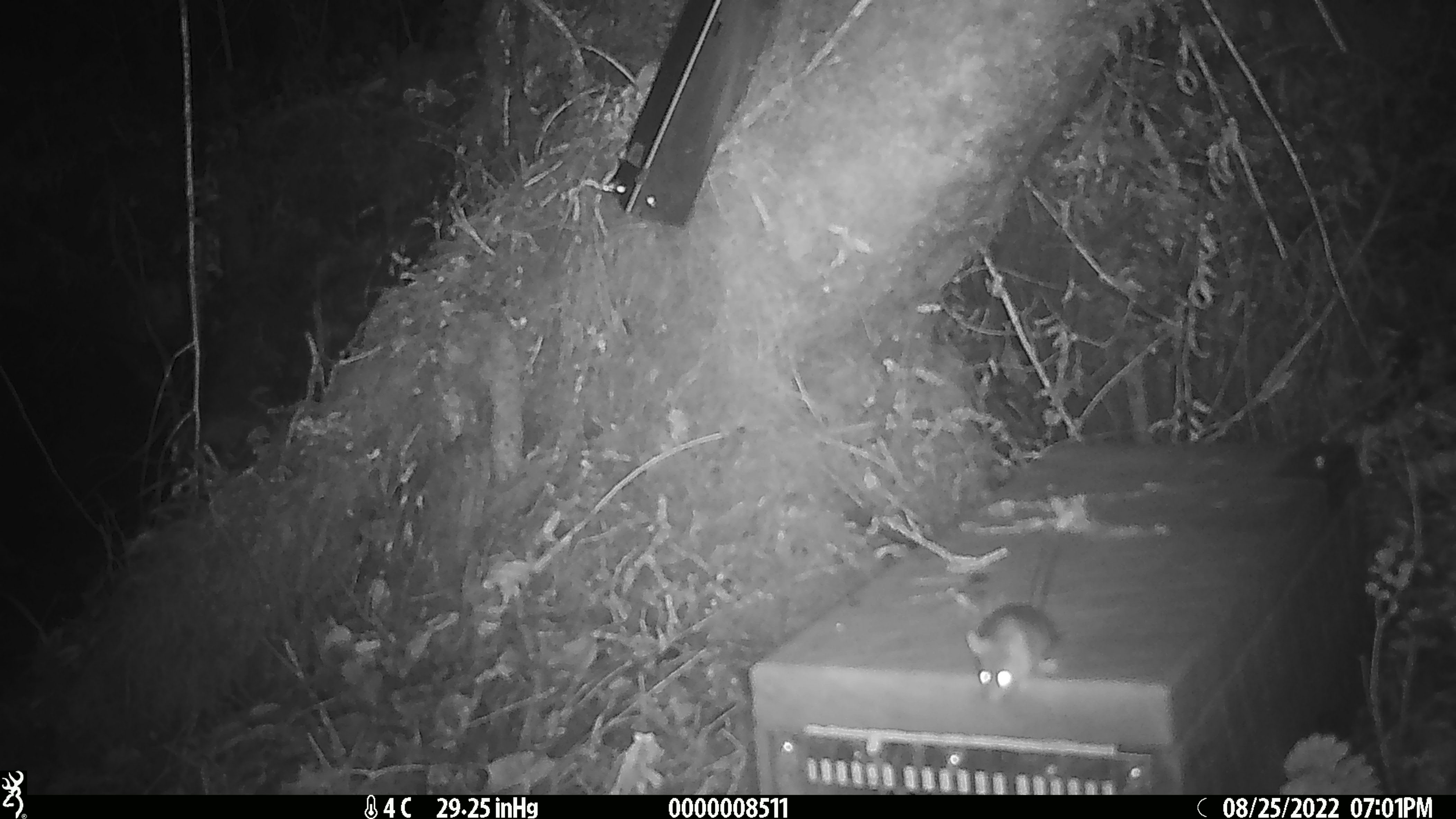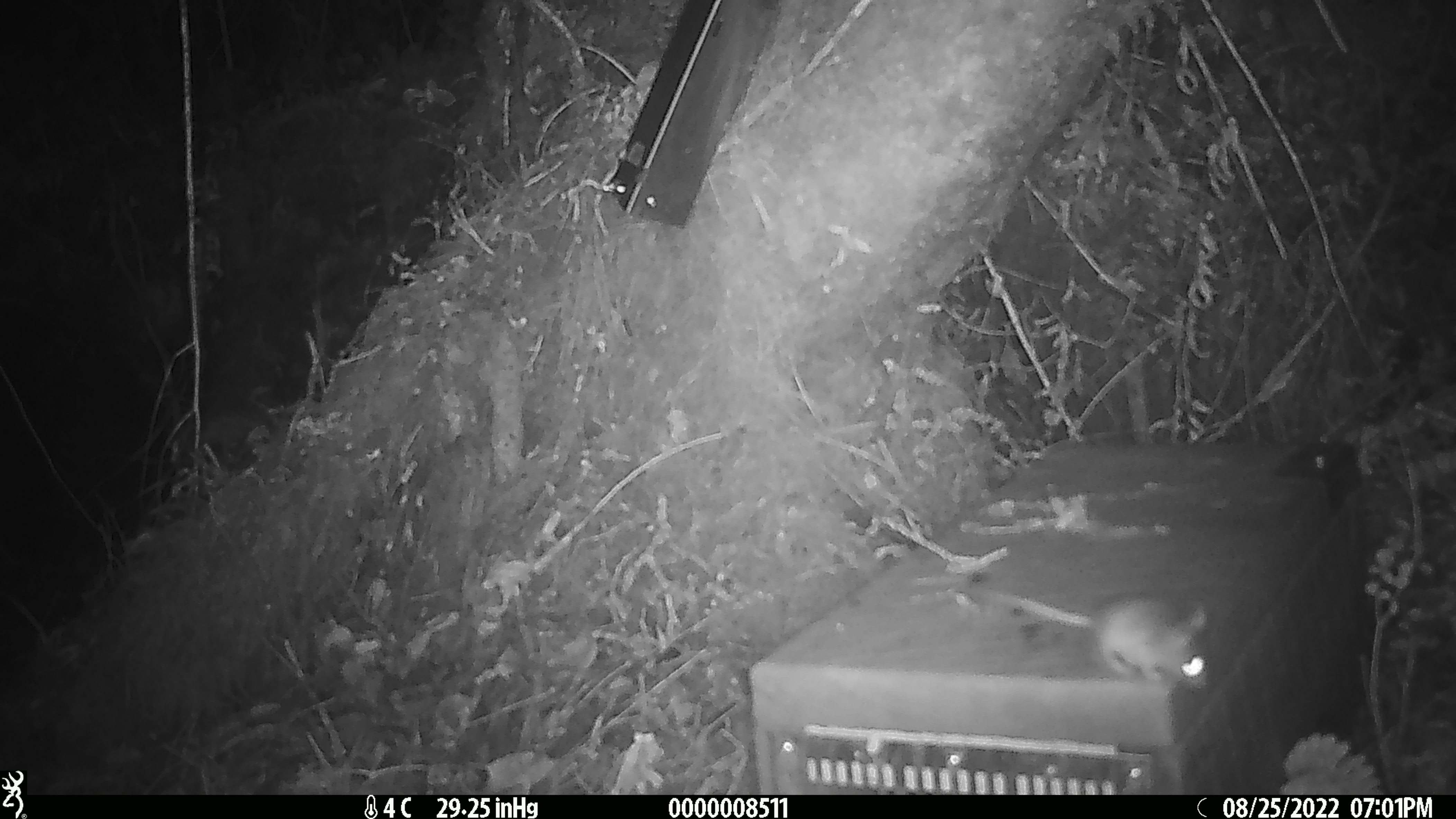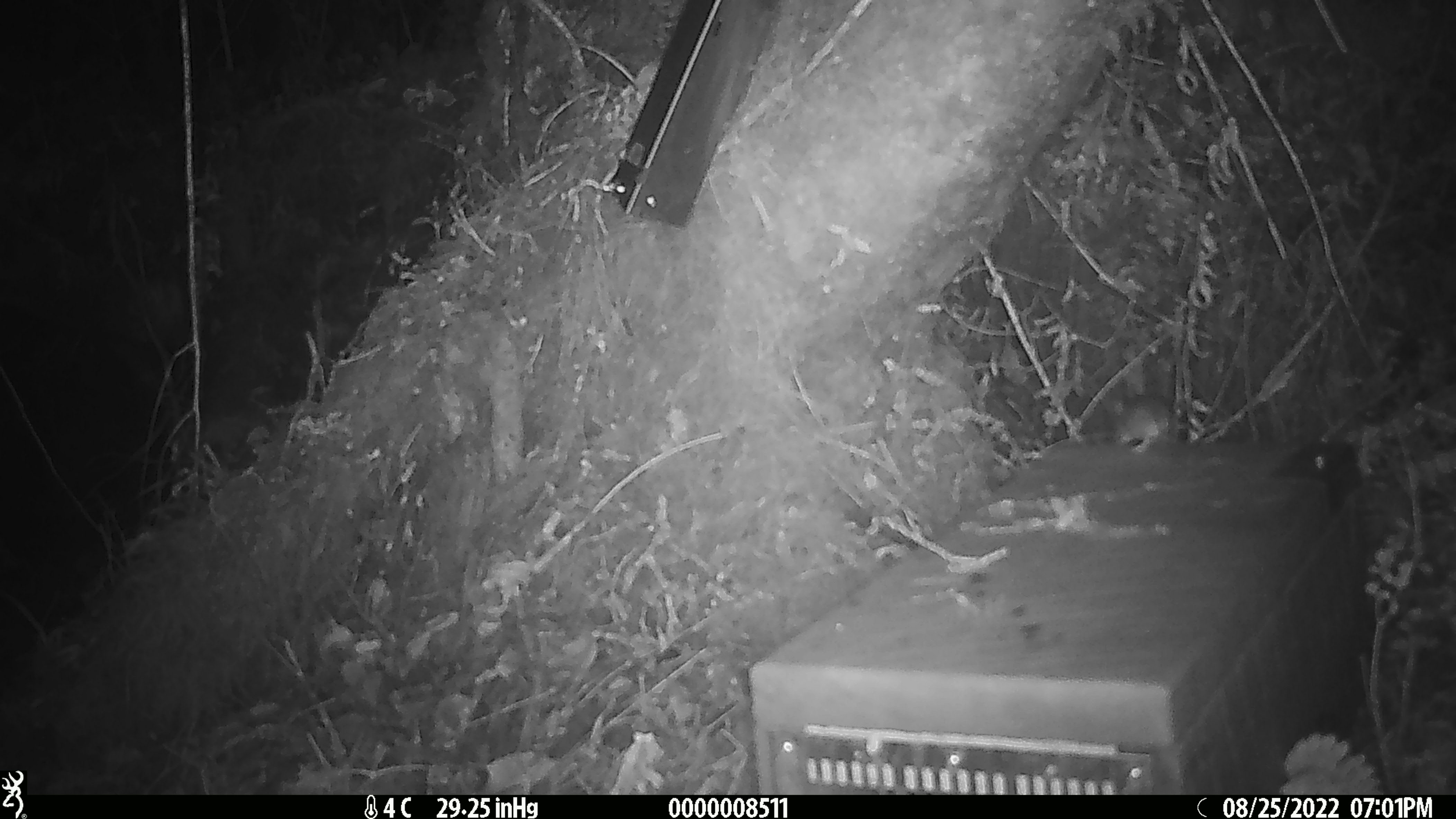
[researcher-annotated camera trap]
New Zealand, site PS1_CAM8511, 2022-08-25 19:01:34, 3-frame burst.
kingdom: Animalia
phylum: Chordata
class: Mammalia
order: Rodentia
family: Muridae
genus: Mus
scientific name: Mus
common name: mouse